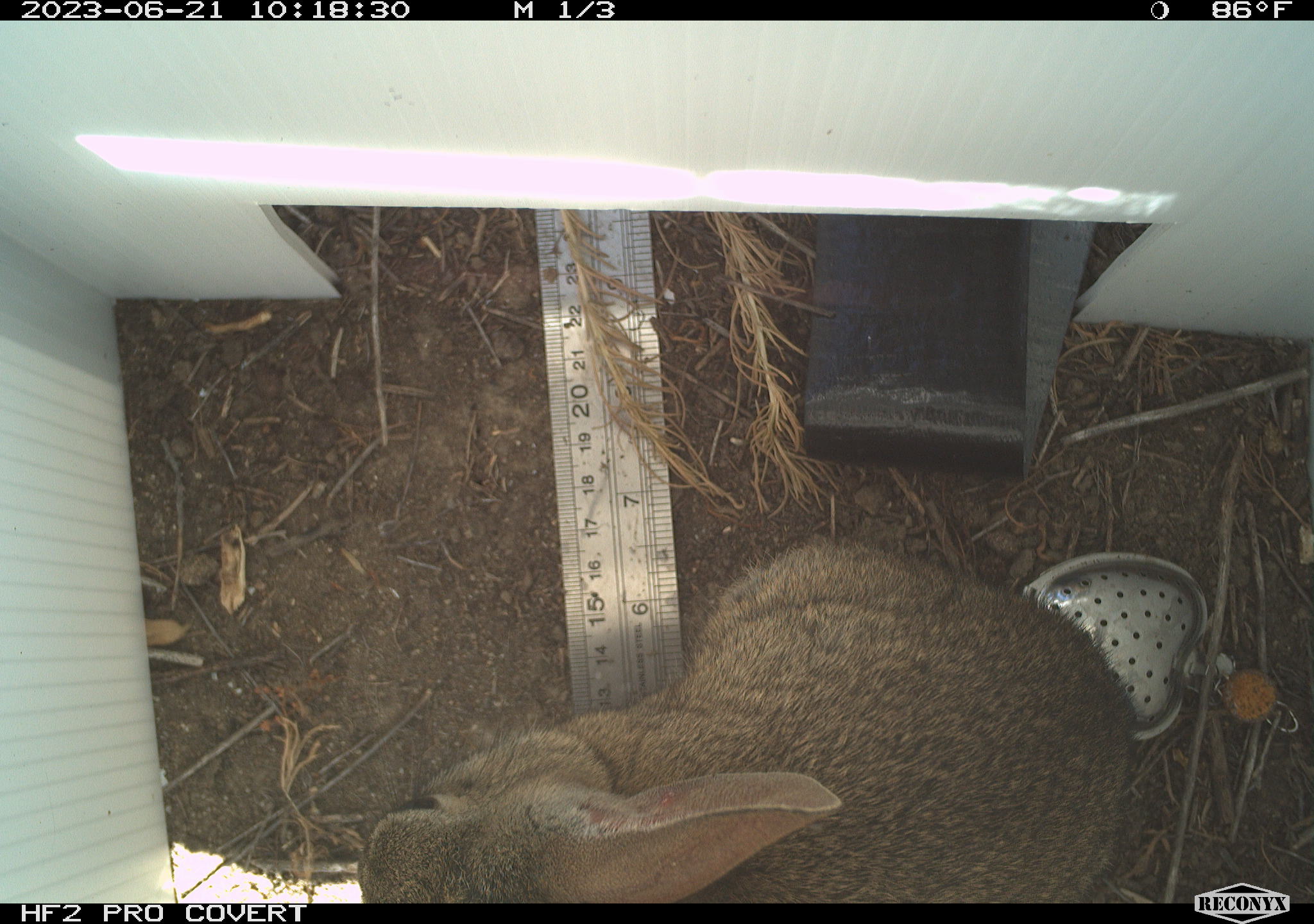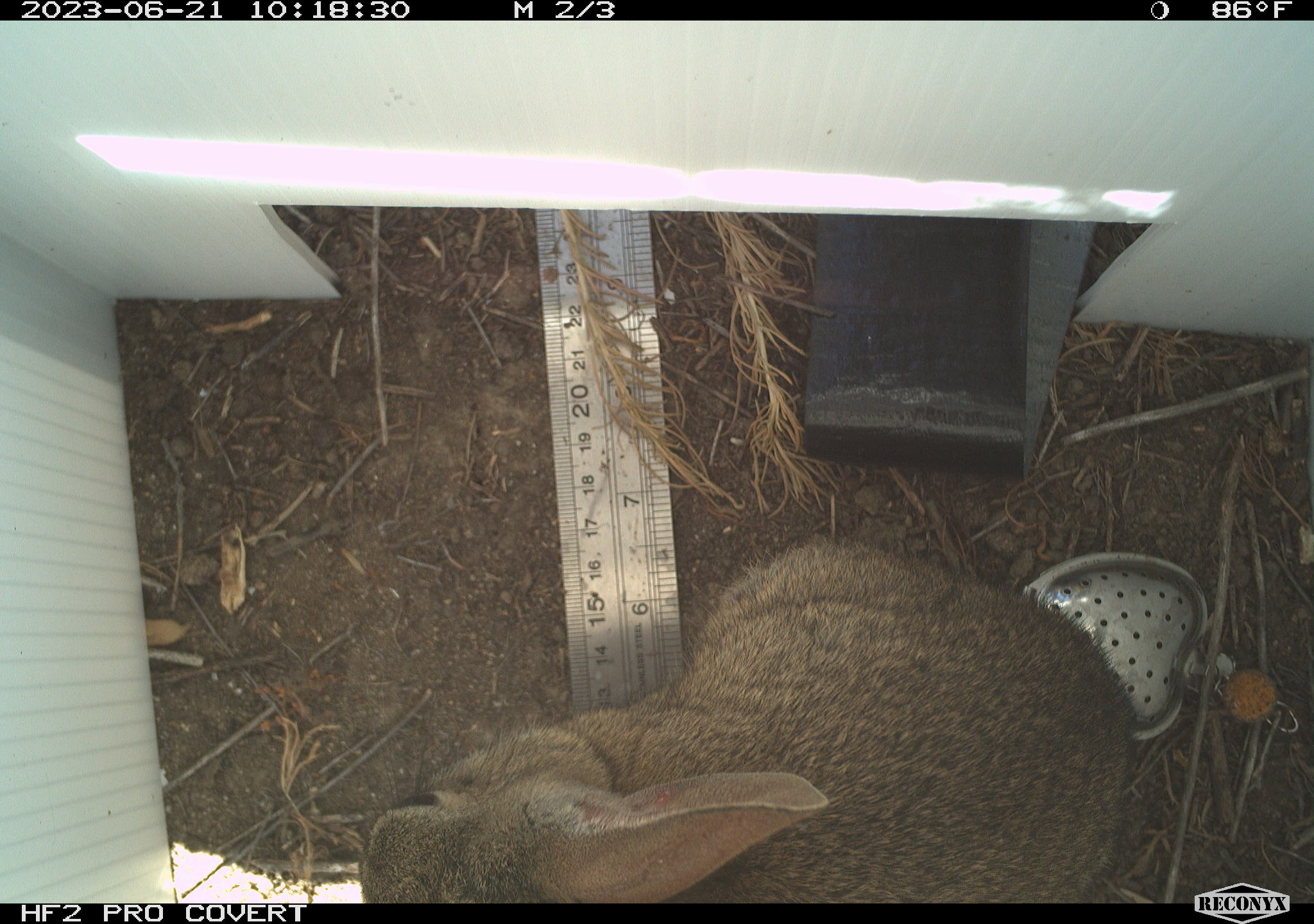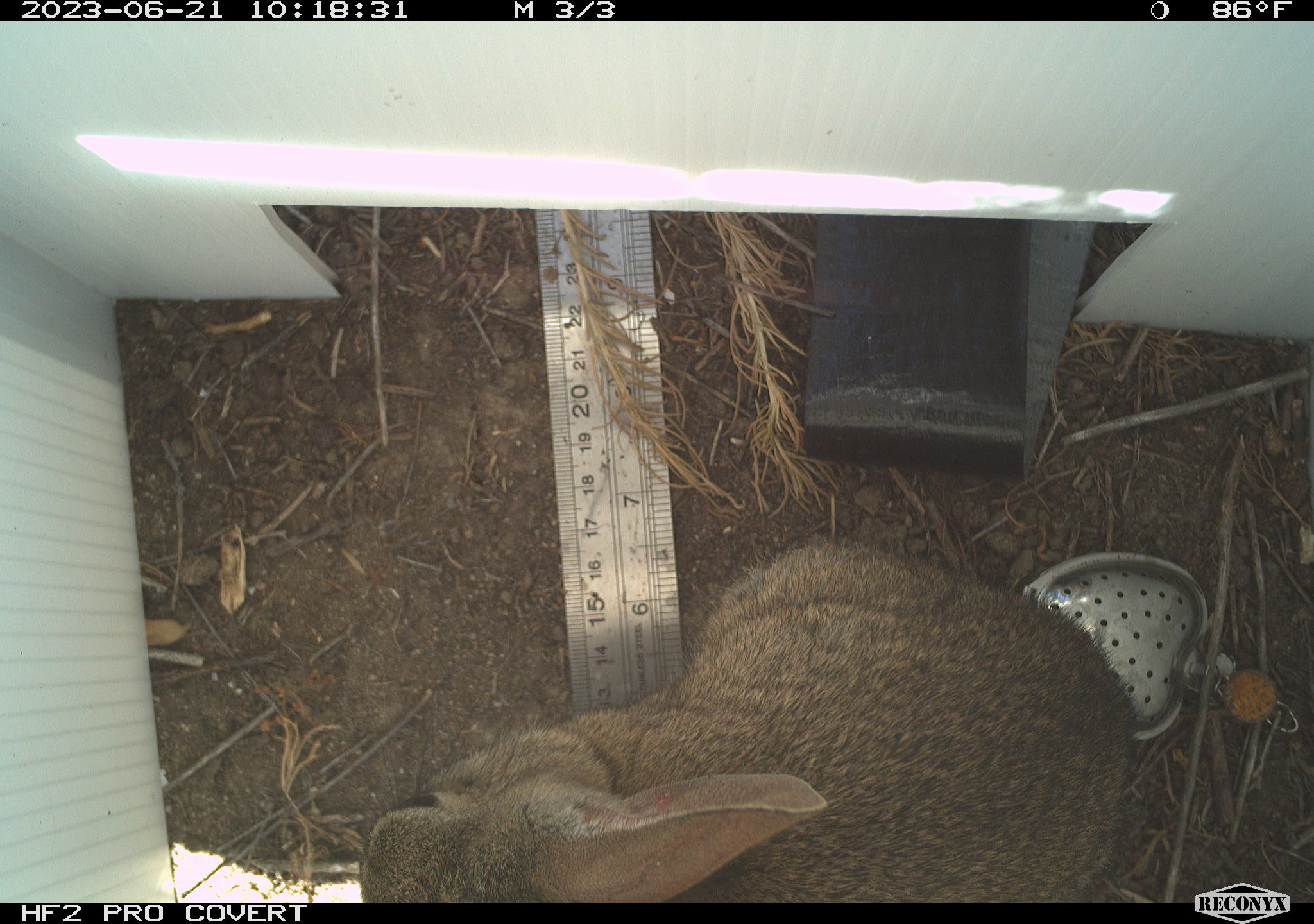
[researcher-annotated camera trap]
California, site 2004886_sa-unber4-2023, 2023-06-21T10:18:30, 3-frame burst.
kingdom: Animalia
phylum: Chordata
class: Mammalia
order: Lagomorpha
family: Leporidae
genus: Sylvilagus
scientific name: Sylvilagus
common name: cottontail rabbits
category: sylvilagus species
Sylvilagus species (cottontail rabbits) (Sylvilagus).